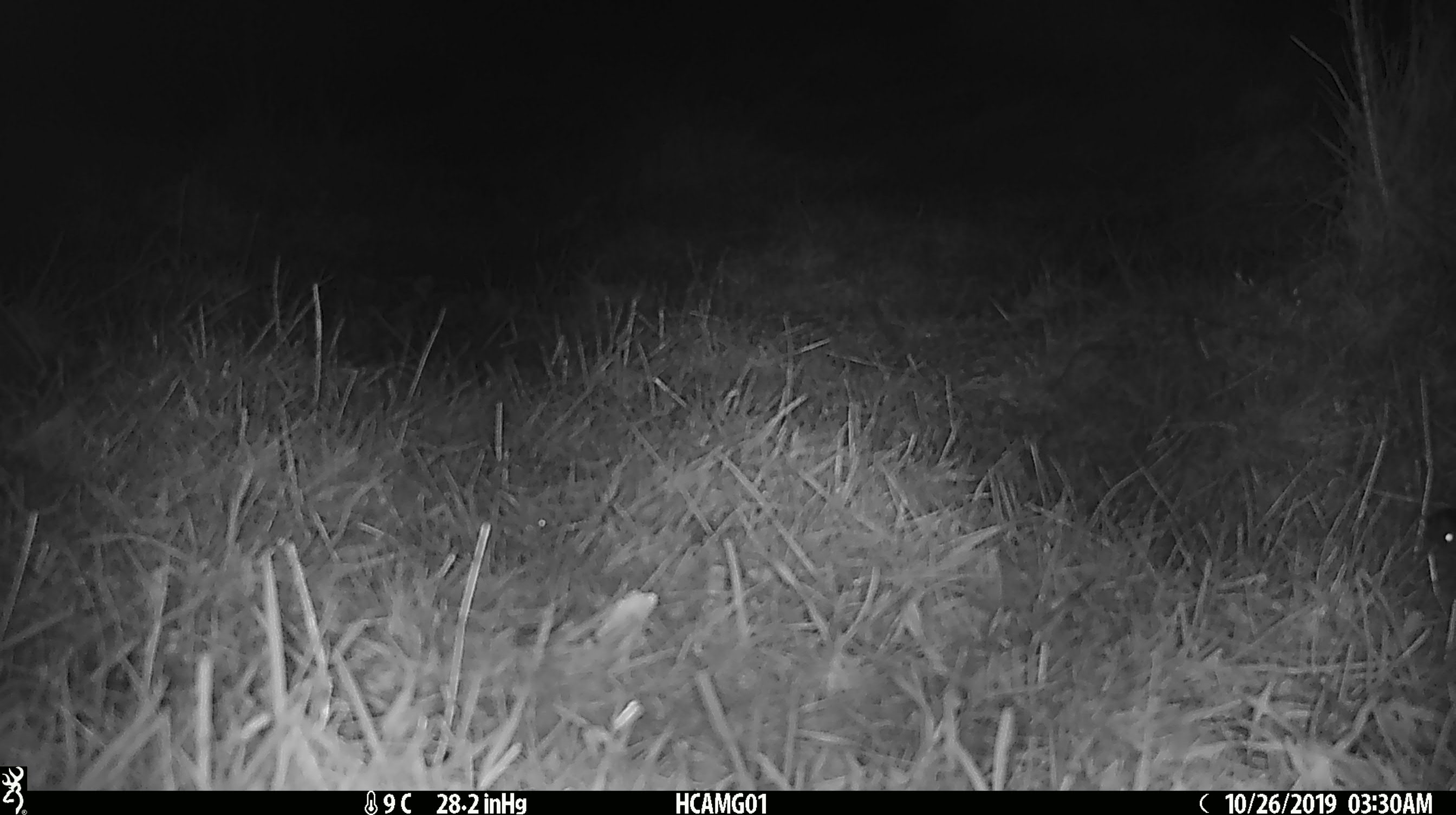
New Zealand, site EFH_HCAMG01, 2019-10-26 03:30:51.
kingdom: Animalia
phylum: Chordata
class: Mammalia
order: Rodentia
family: Muridae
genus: Mus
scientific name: Mus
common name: mouse